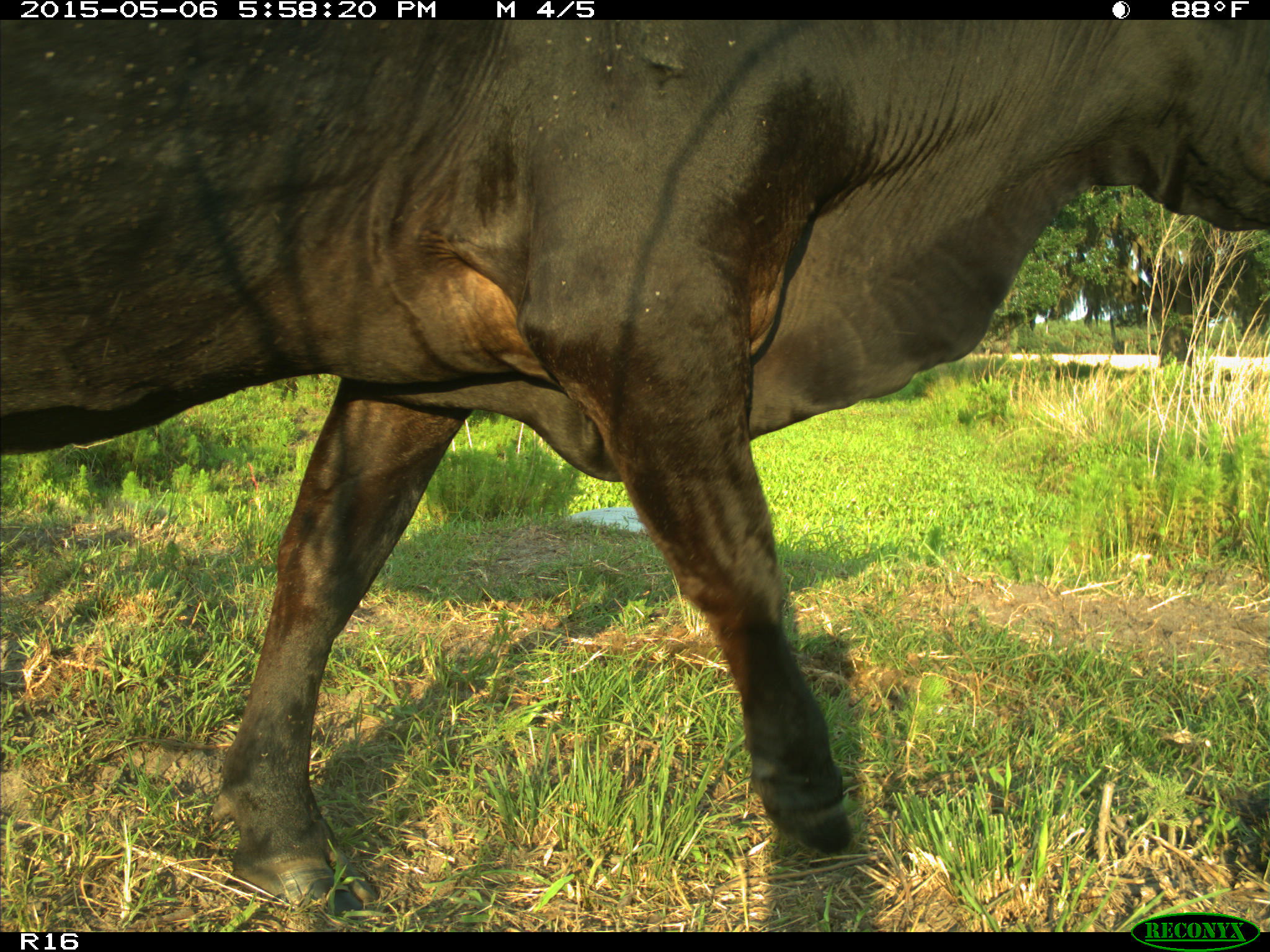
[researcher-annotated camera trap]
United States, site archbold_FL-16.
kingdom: Animalia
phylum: Chordata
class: Mammalia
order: Artiodactyla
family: Bovidae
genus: Bos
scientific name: Bos taurus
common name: domestic cow